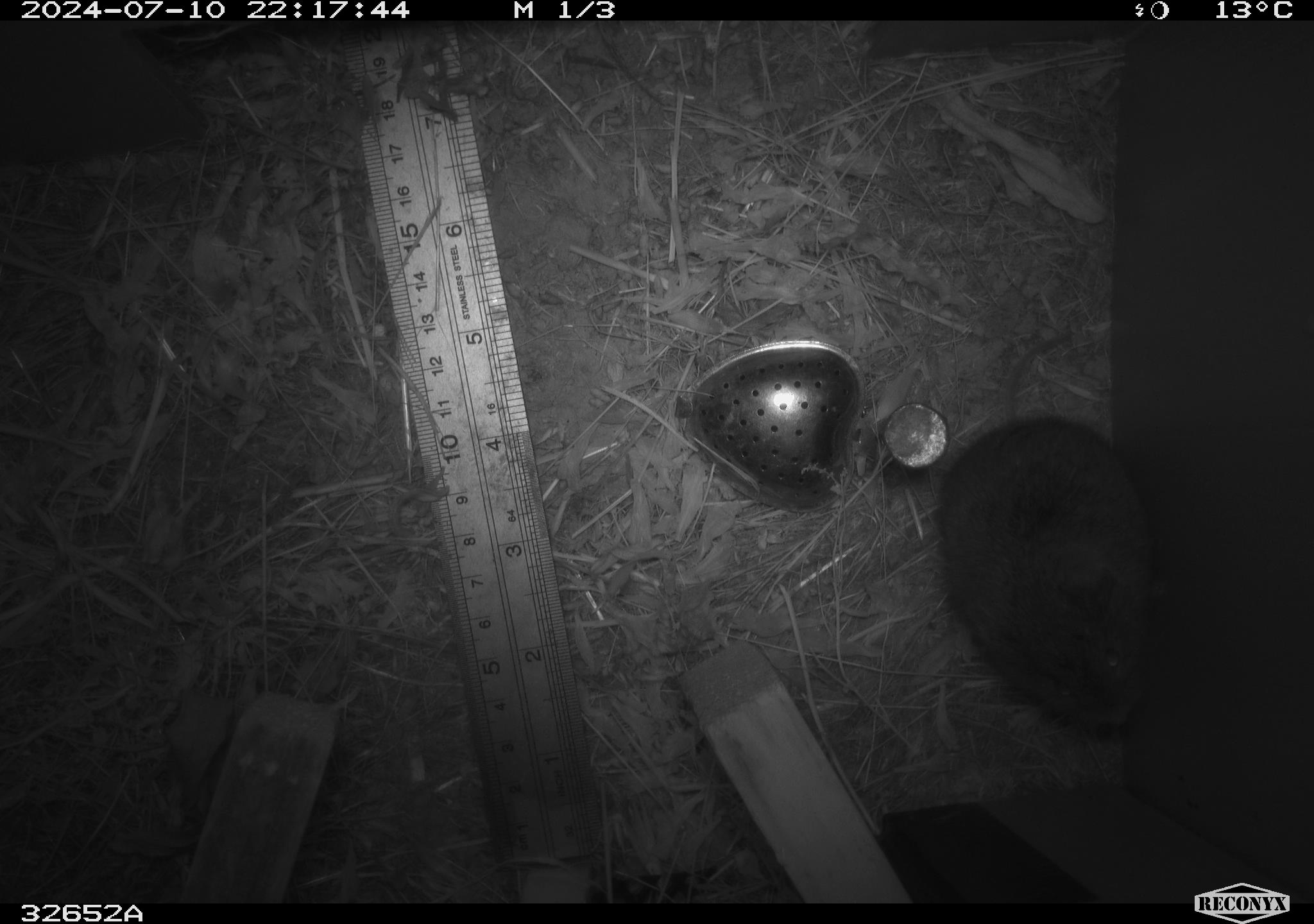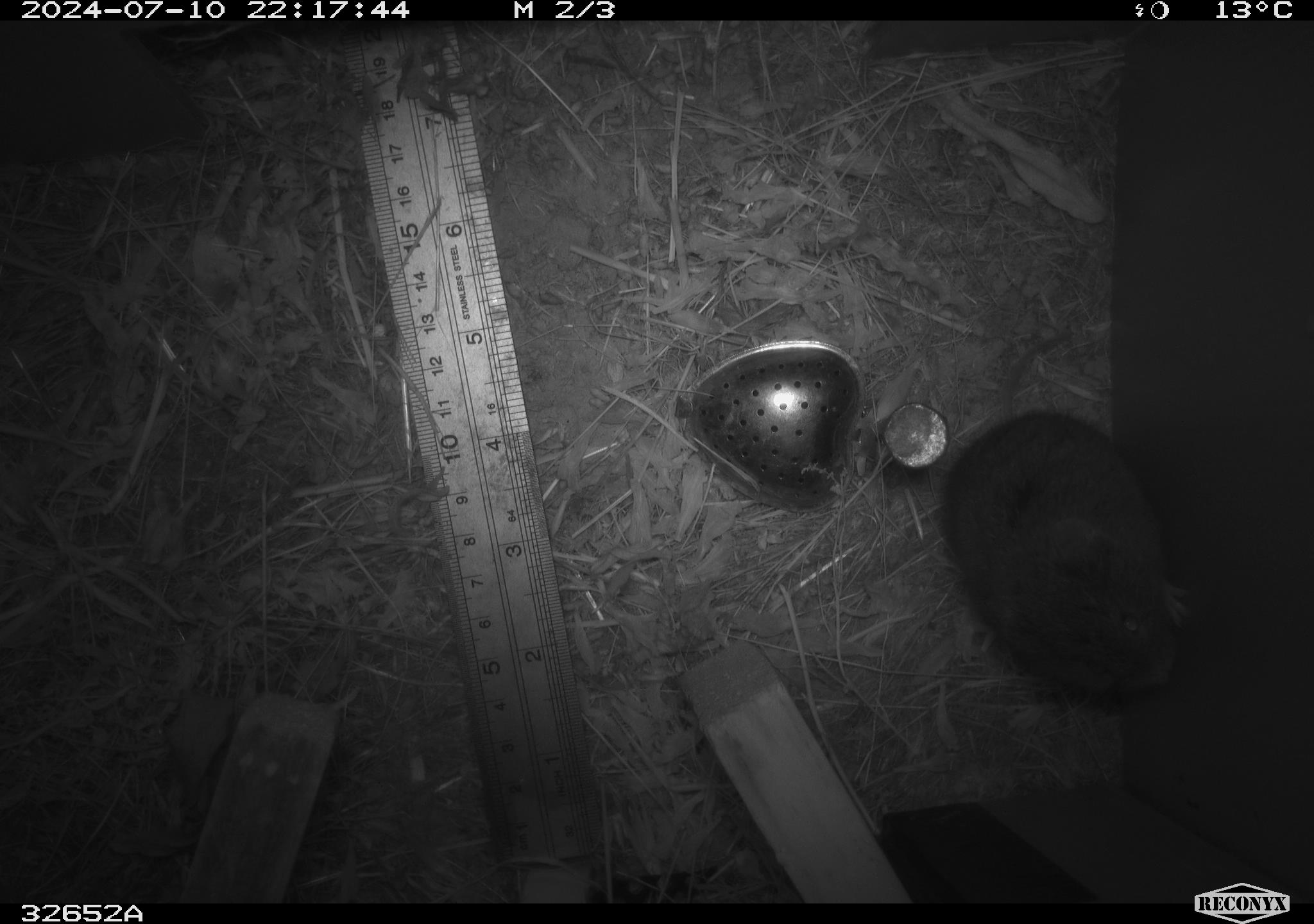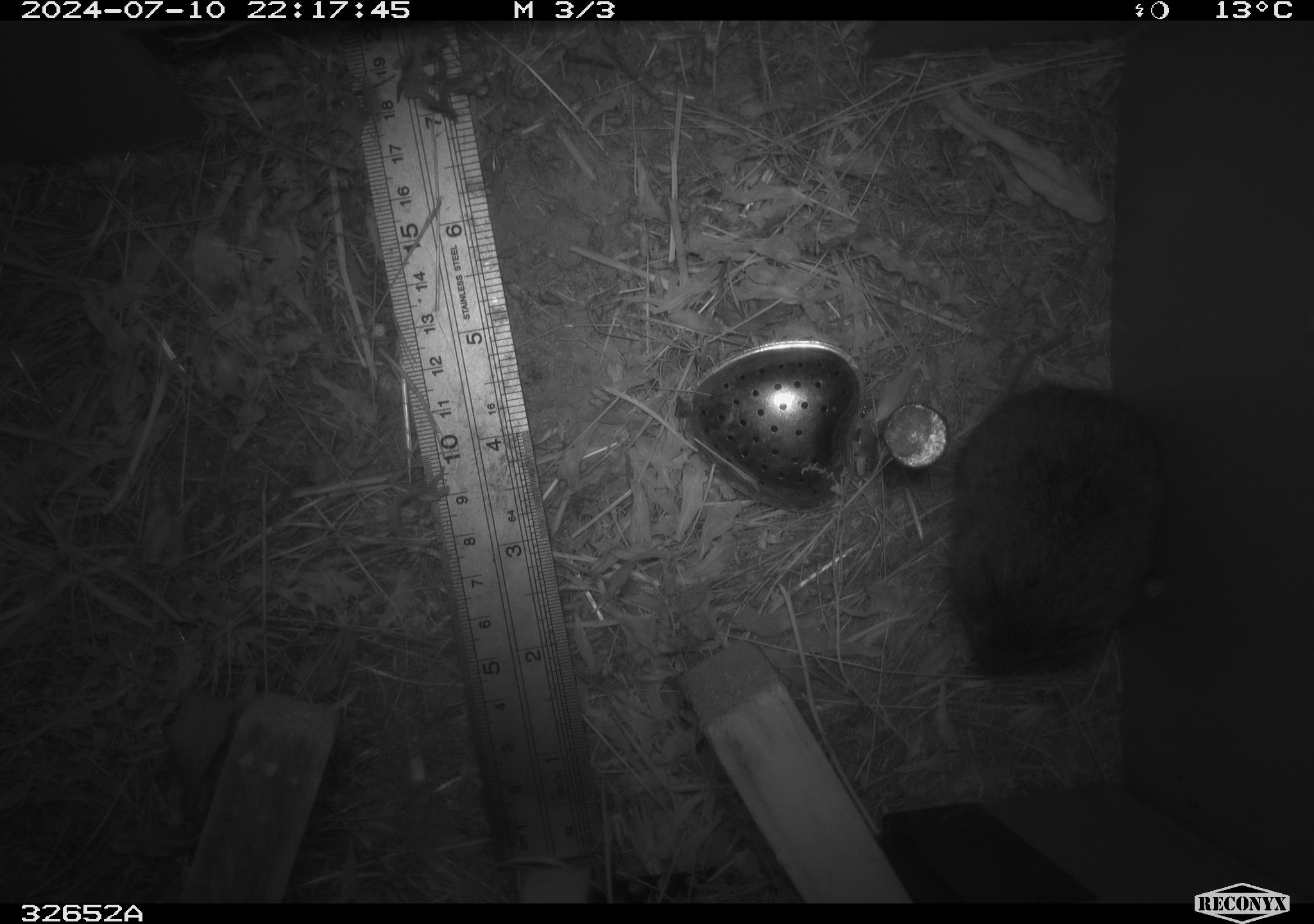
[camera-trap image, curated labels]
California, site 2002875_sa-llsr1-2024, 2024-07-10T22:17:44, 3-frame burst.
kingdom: Animalia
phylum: Chordata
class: Mammalia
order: Rodentia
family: Cricetidae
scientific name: Arvicolinae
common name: voles, lemmings, and muskrats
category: arvicolinae subfamily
Arvicolinae subfamily (voles, lemmings, and muskrats) (Arvicolinae).